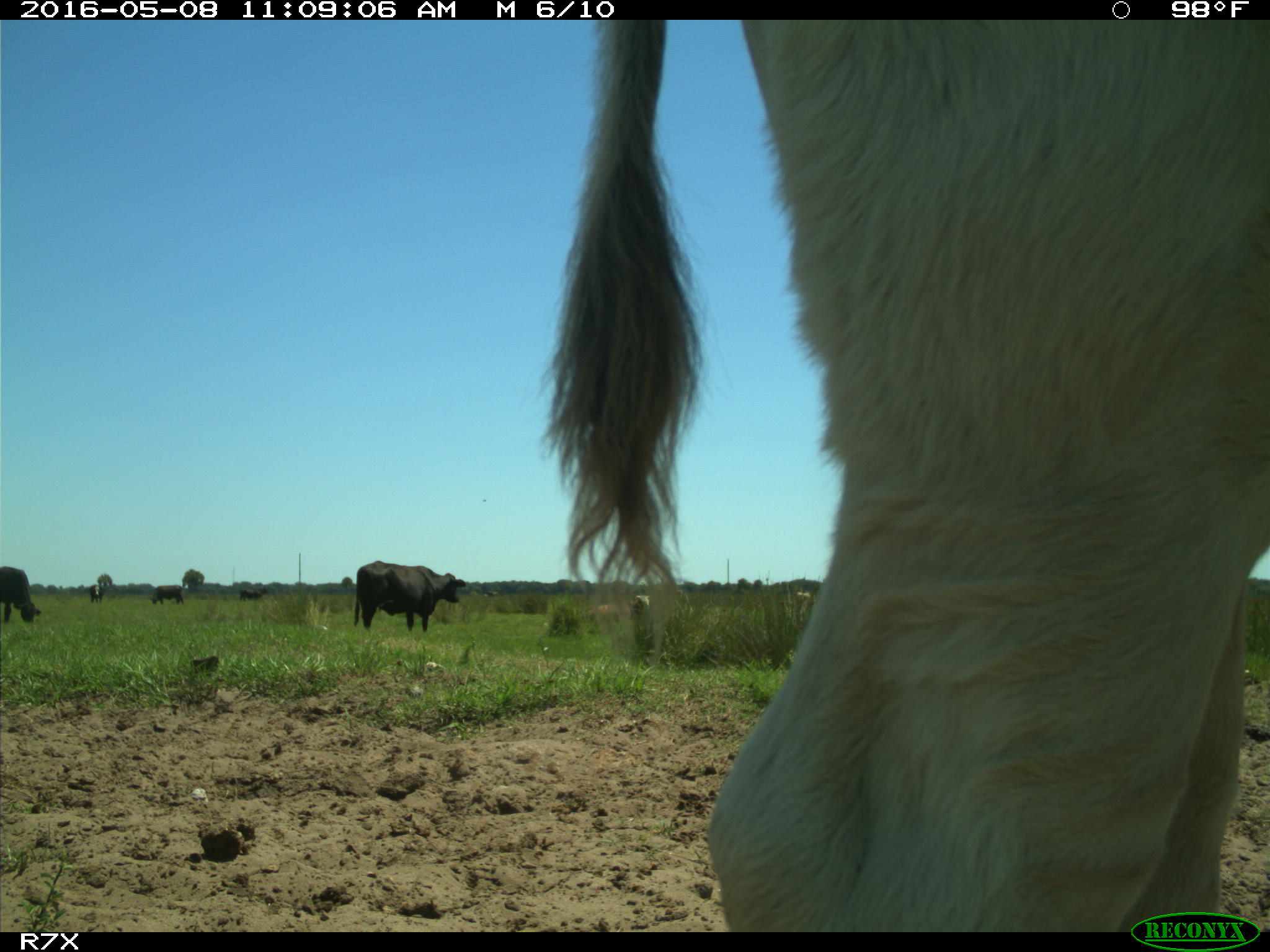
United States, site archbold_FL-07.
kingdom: Animalia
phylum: Chordata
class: Mammalia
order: Artiodactyla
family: Bovidae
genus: Bos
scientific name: Bos taurus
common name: domestic cow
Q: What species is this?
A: Bos taurus (domestic cow).